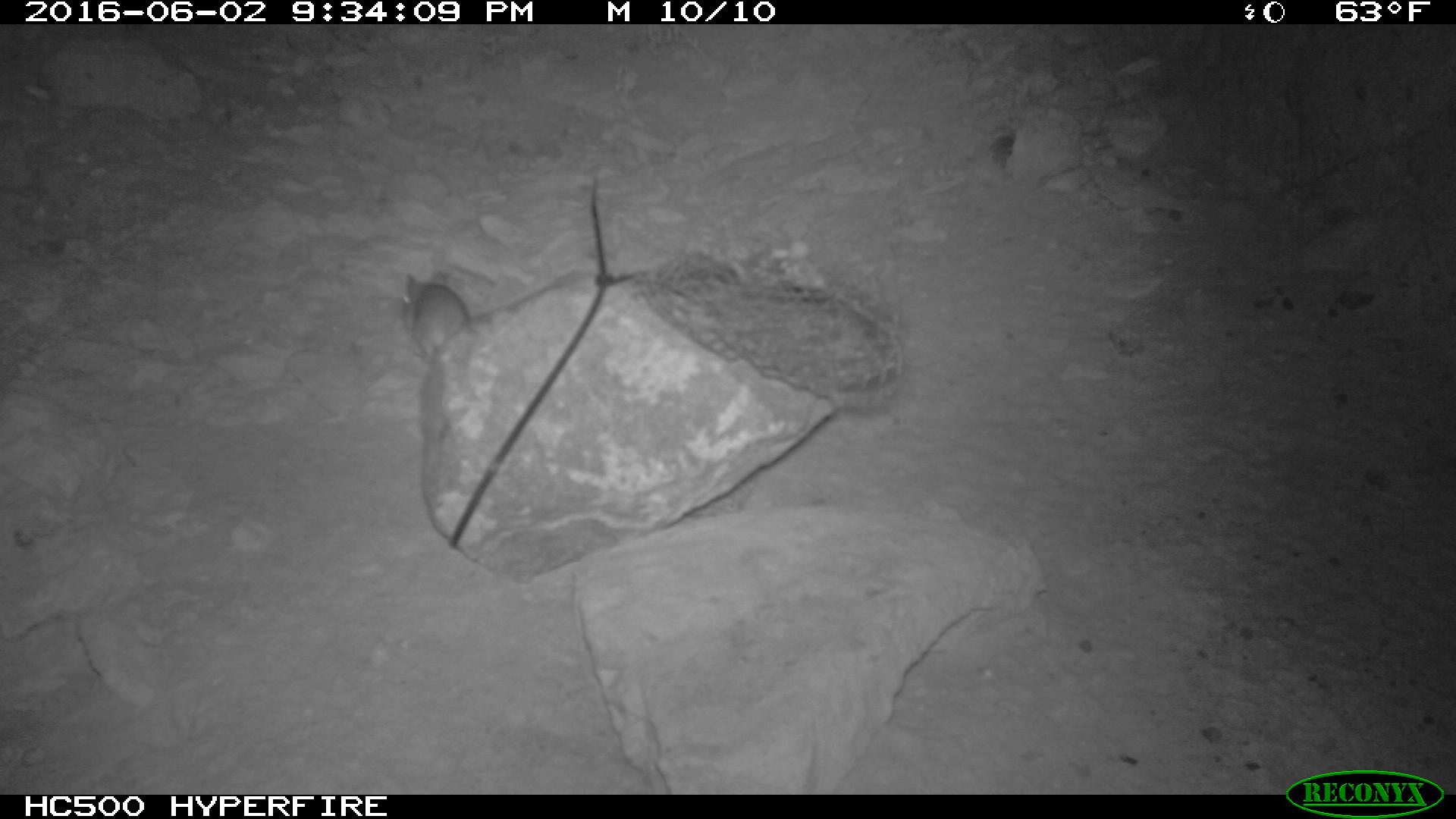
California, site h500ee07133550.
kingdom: Animalia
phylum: Chordata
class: Mammalia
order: Rodentia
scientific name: Rodentia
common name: rodent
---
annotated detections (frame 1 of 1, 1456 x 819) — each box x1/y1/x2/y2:
rodent: 402/271/469/361